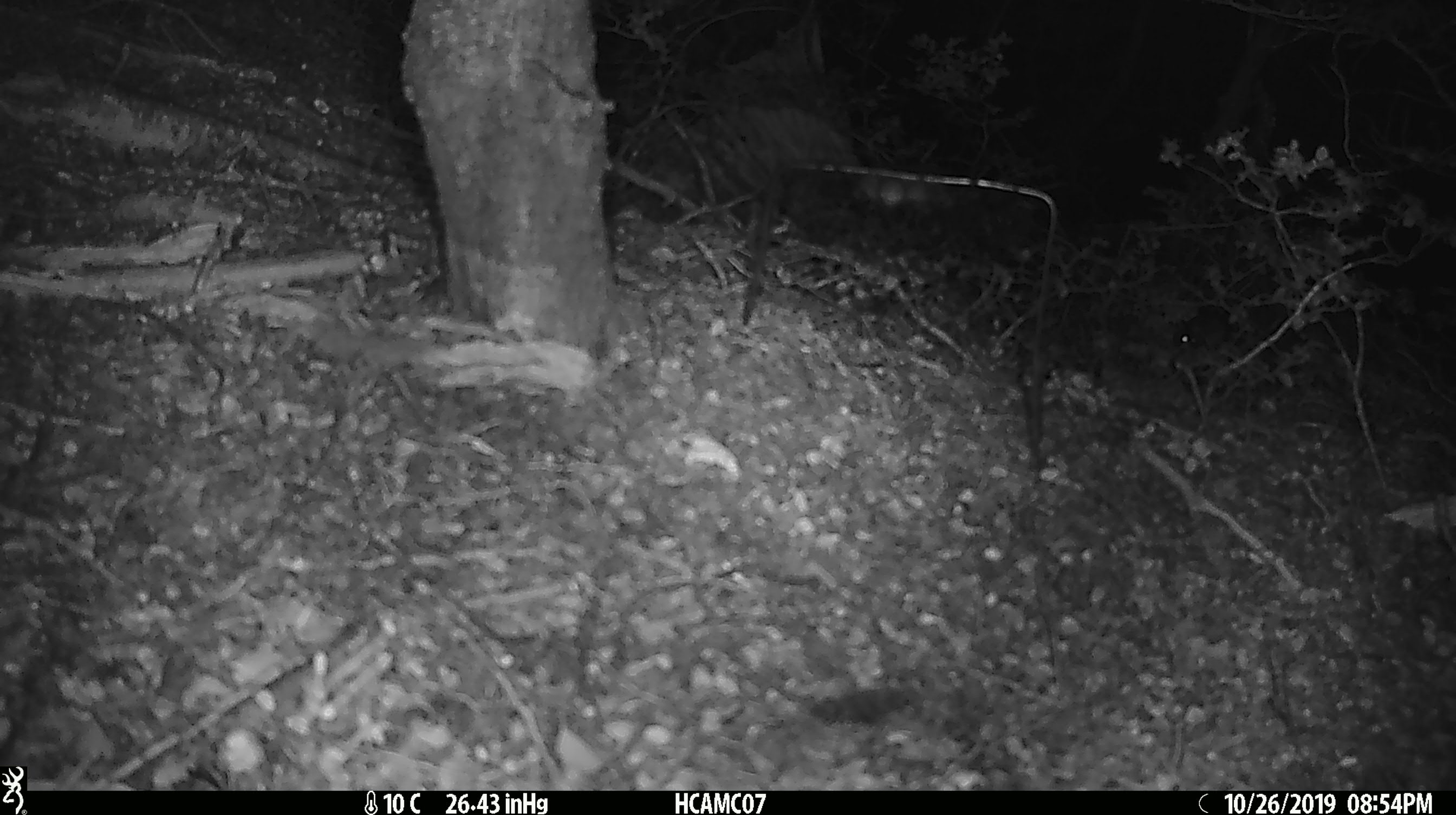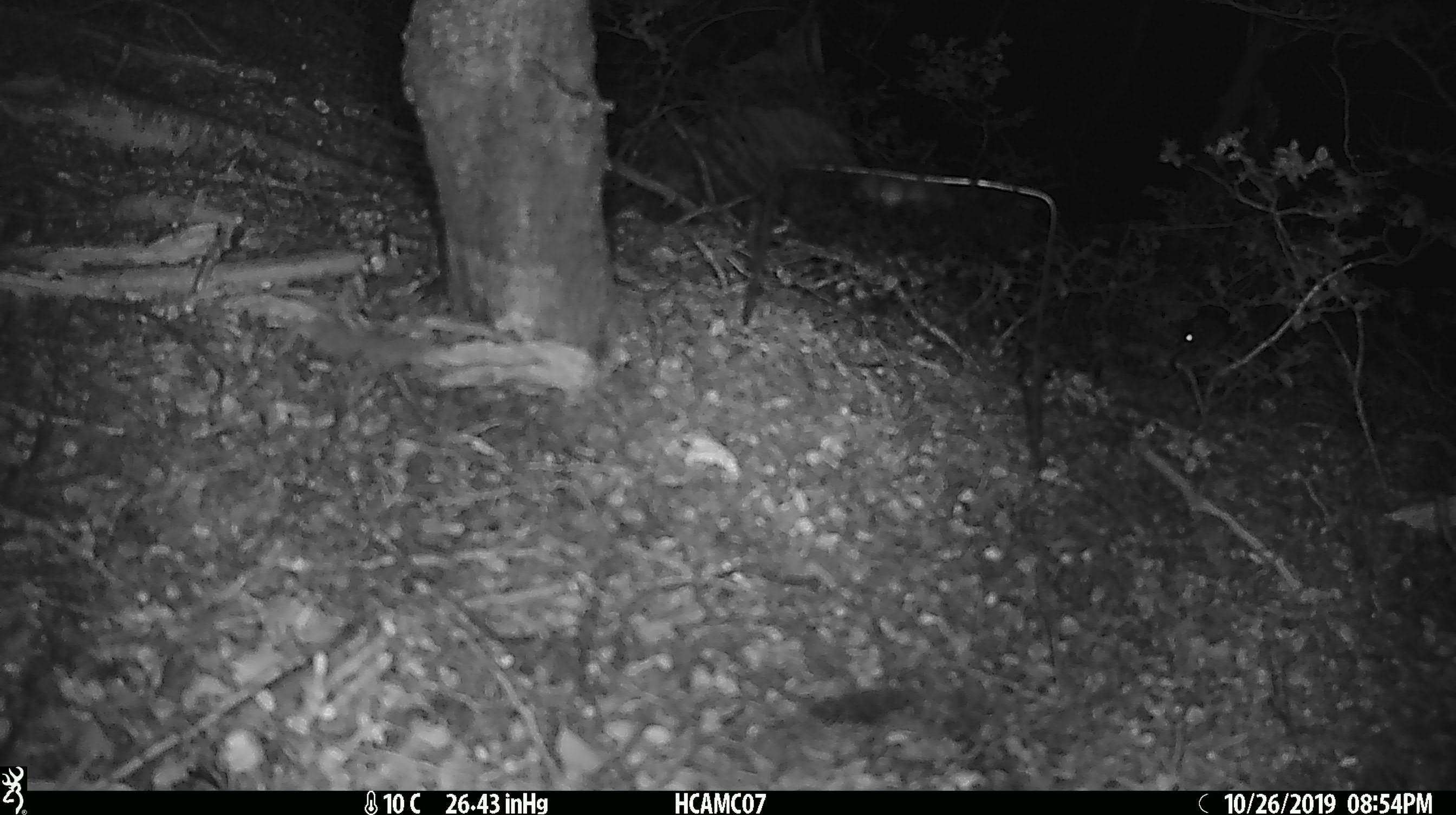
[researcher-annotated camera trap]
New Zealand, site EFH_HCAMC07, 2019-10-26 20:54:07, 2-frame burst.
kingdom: Animalia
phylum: Chordata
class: Mammalia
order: Rodentia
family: Muridae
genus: Mus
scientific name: Mus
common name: mouse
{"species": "mouse (Mus)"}